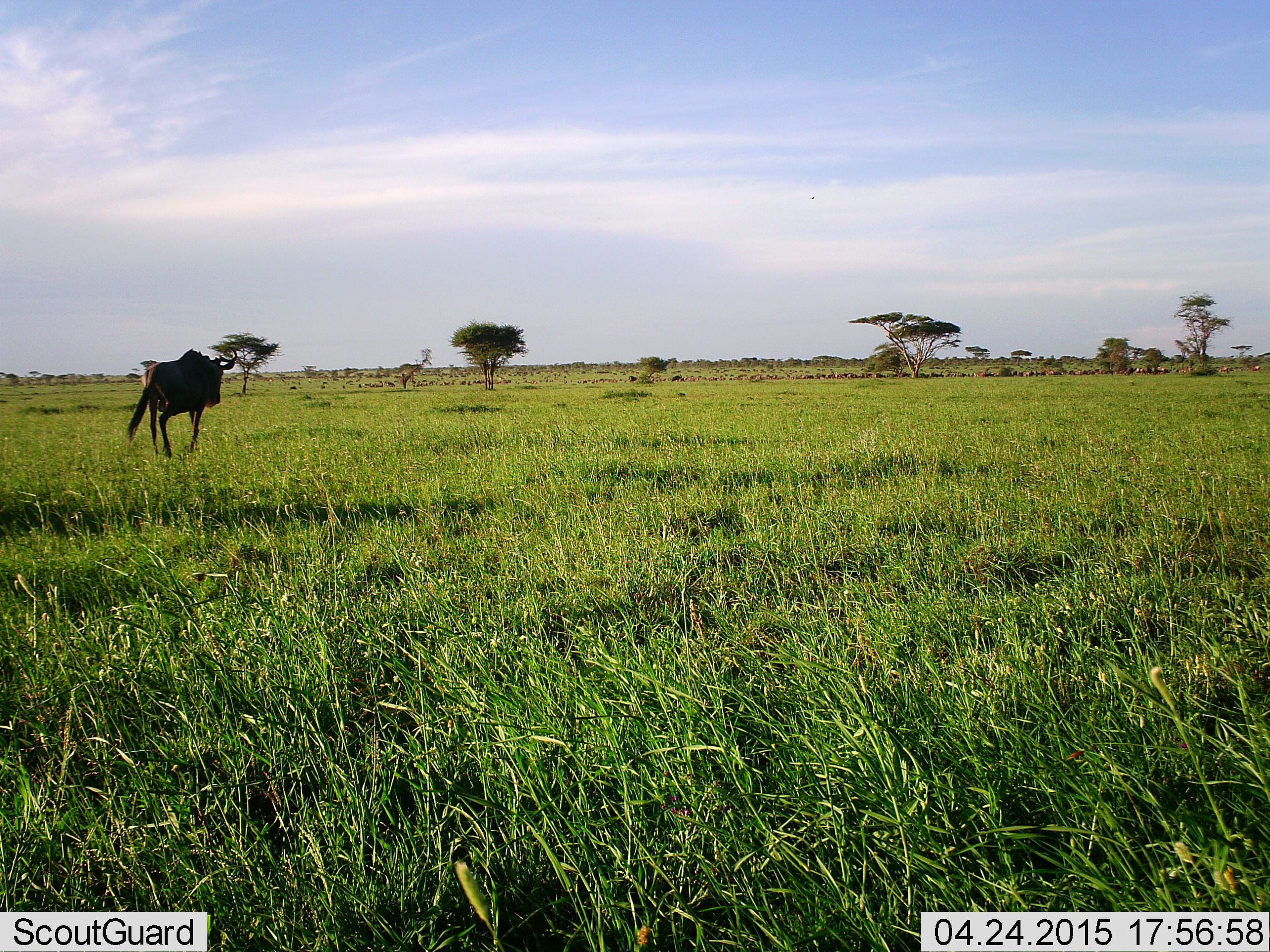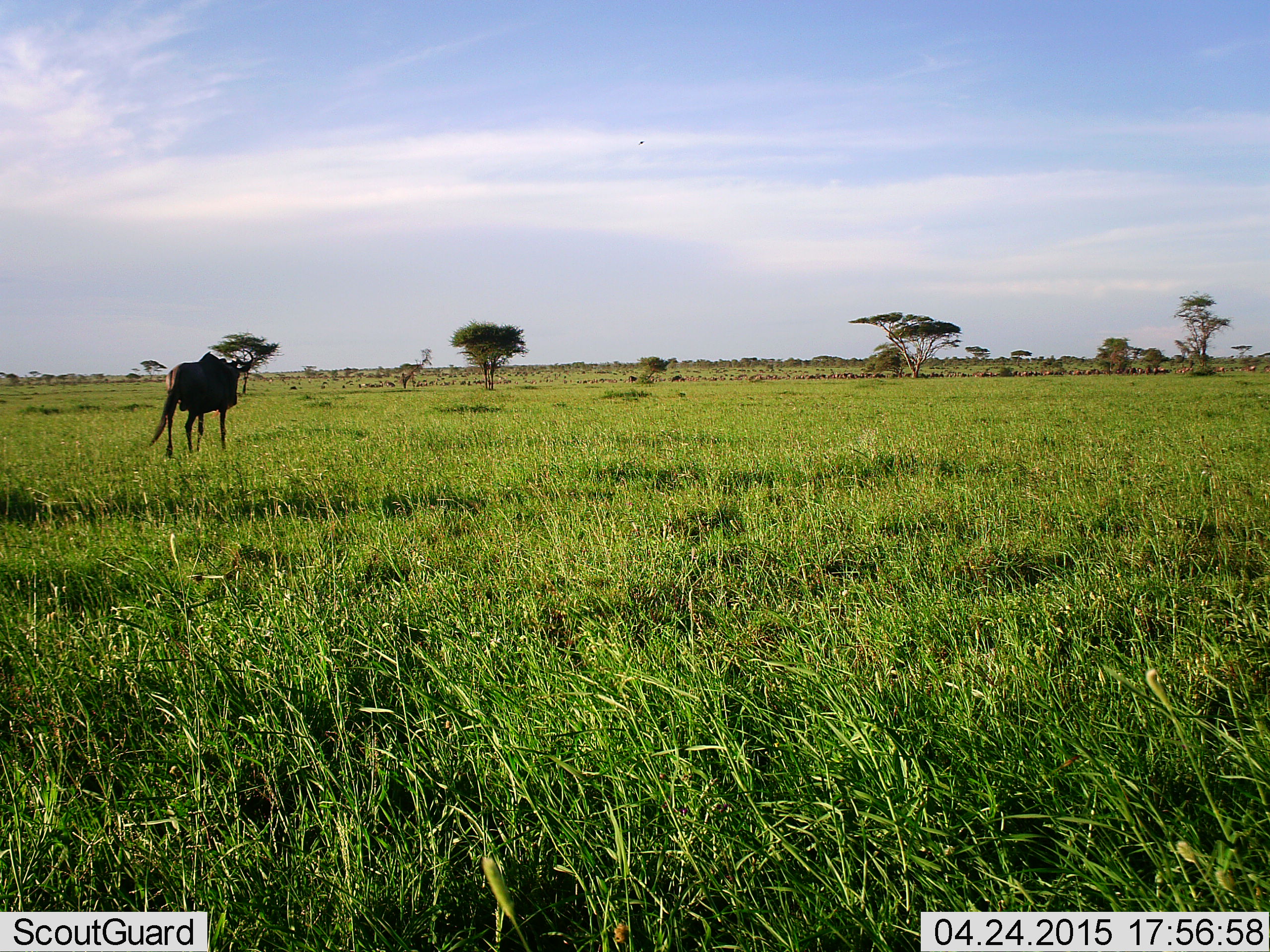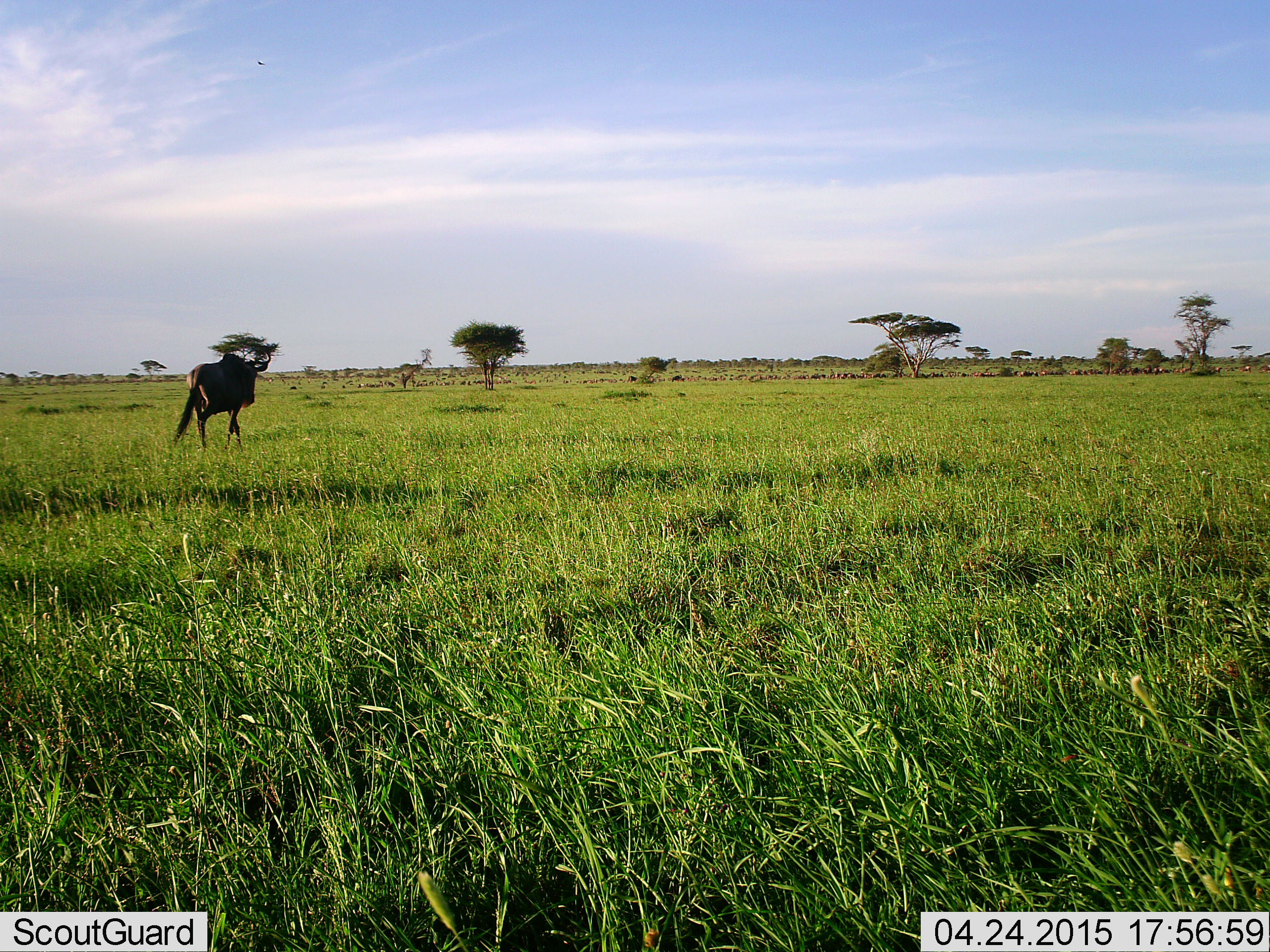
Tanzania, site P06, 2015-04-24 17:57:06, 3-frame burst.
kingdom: Animalia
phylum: Chordata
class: Mammalia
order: Artiodactyla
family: Bovidae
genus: Connochaetes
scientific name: Connochaetes taurinus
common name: blue wildebeest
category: wildebeest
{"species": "wildebeest (blue wildebeest) (Connochaetes taurinus)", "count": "1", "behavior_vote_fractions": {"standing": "10%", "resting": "0%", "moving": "90%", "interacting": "10%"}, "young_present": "0%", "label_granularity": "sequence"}